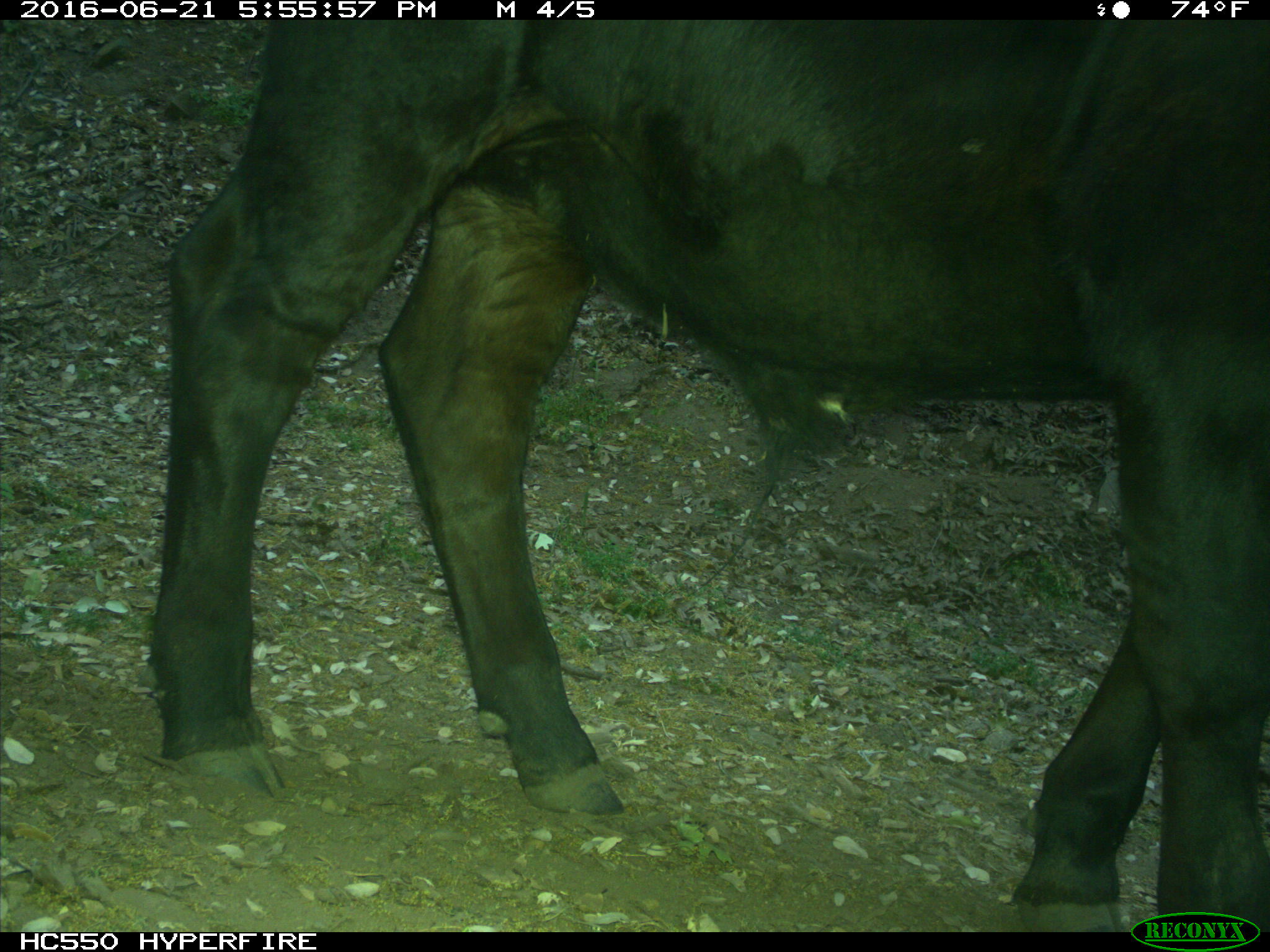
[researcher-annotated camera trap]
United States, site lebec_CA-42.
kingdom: Animalia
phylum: Chordata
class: Mammalia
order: Artiodactyla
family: Bovidae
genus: Bos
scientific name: Bos taurus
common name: domestic cow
Bos taurus (domestic cow).